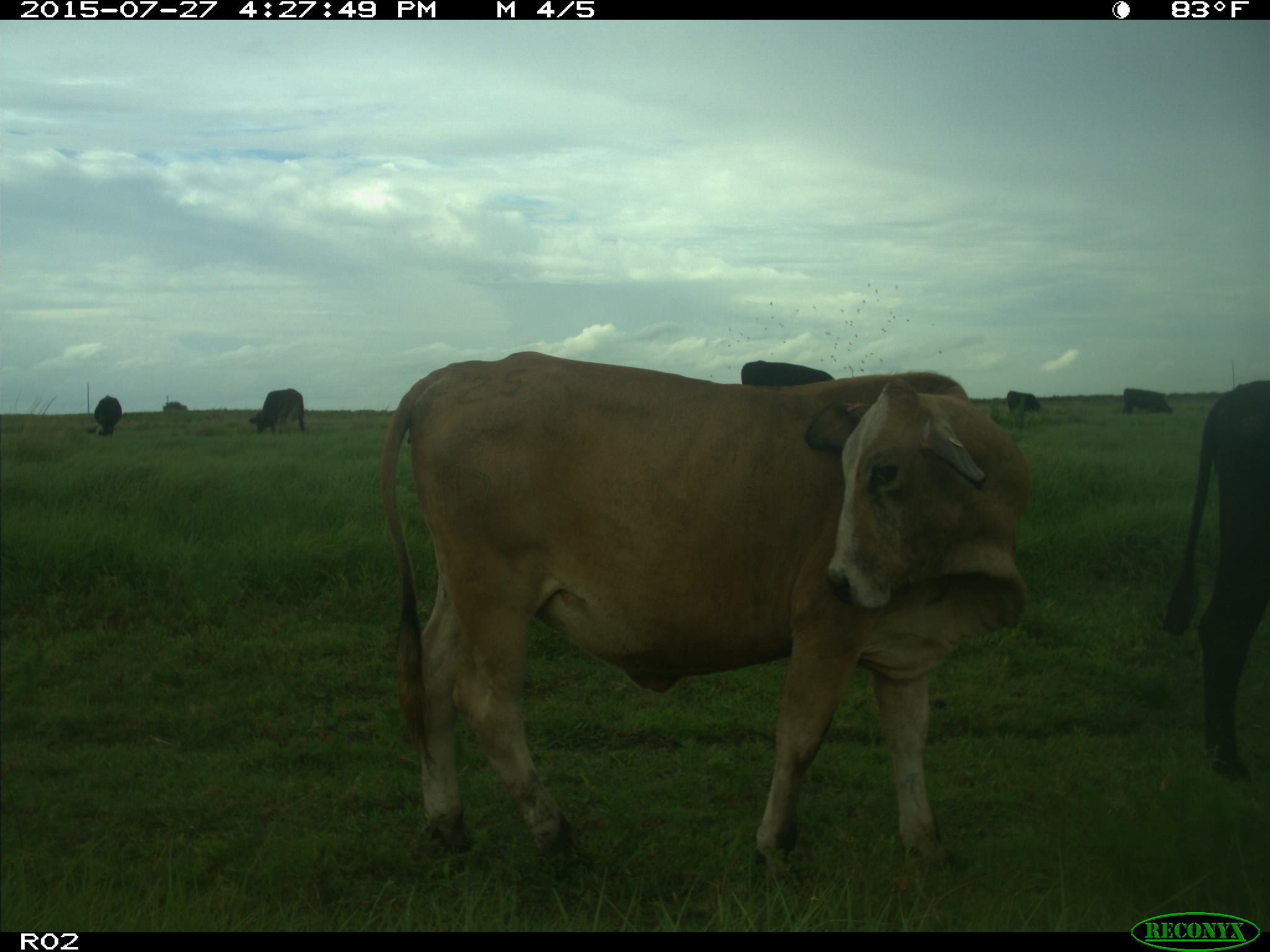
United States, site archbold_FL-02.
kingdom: Animalia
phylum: Chordata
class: Mammalia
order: Artiodactyla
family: Bovidae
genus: Bos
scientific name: Bos taurus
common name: domestic cow